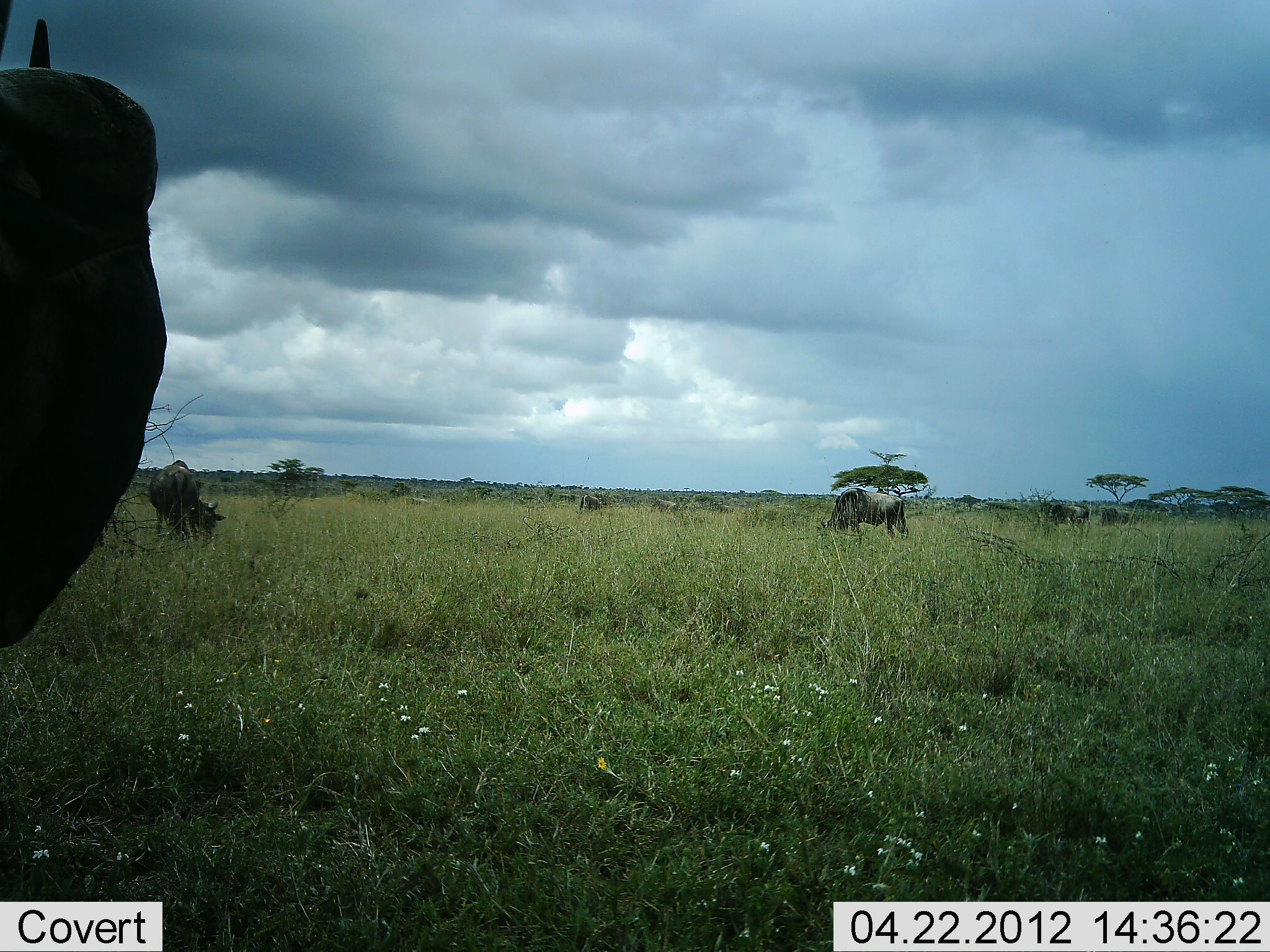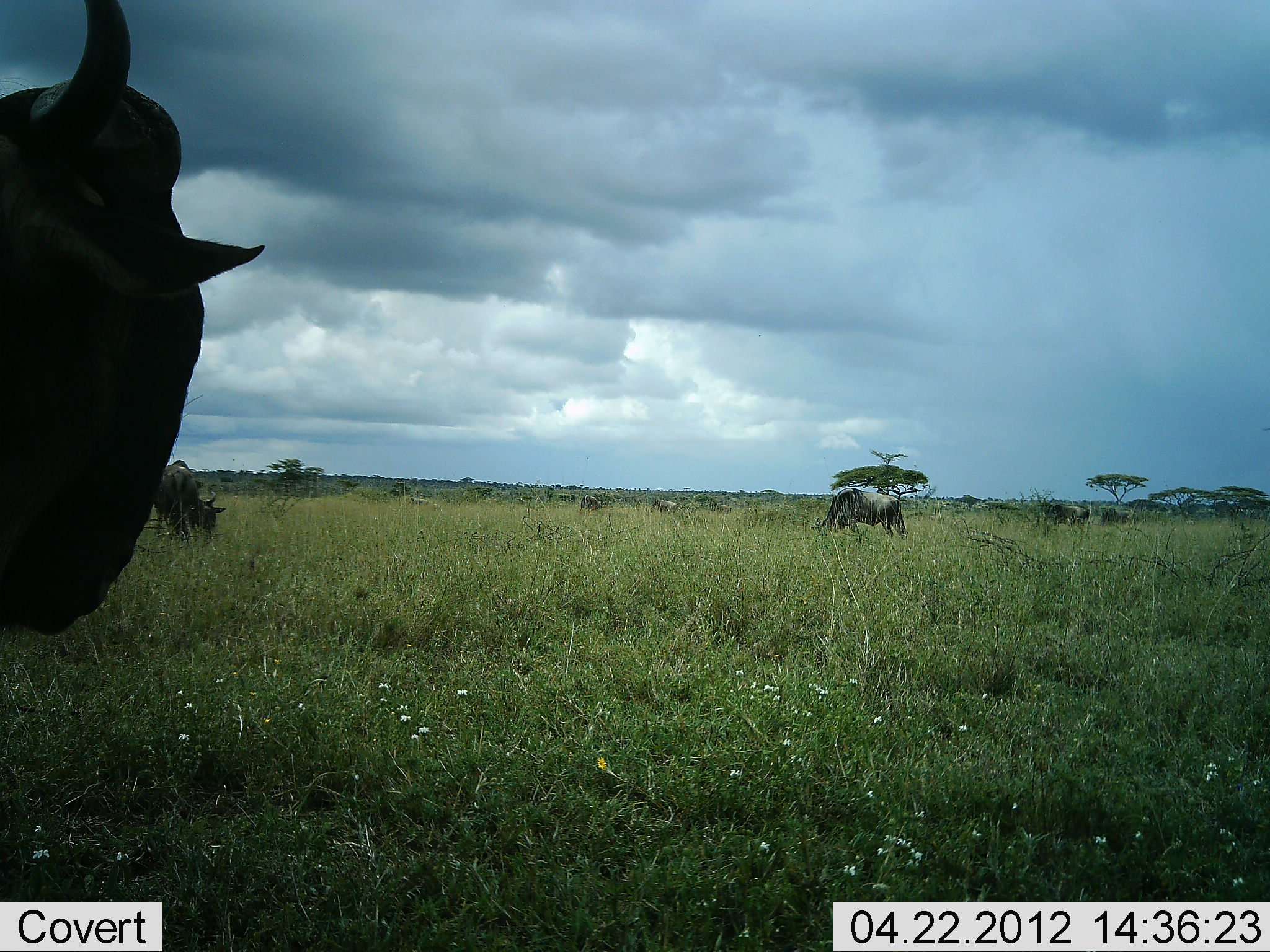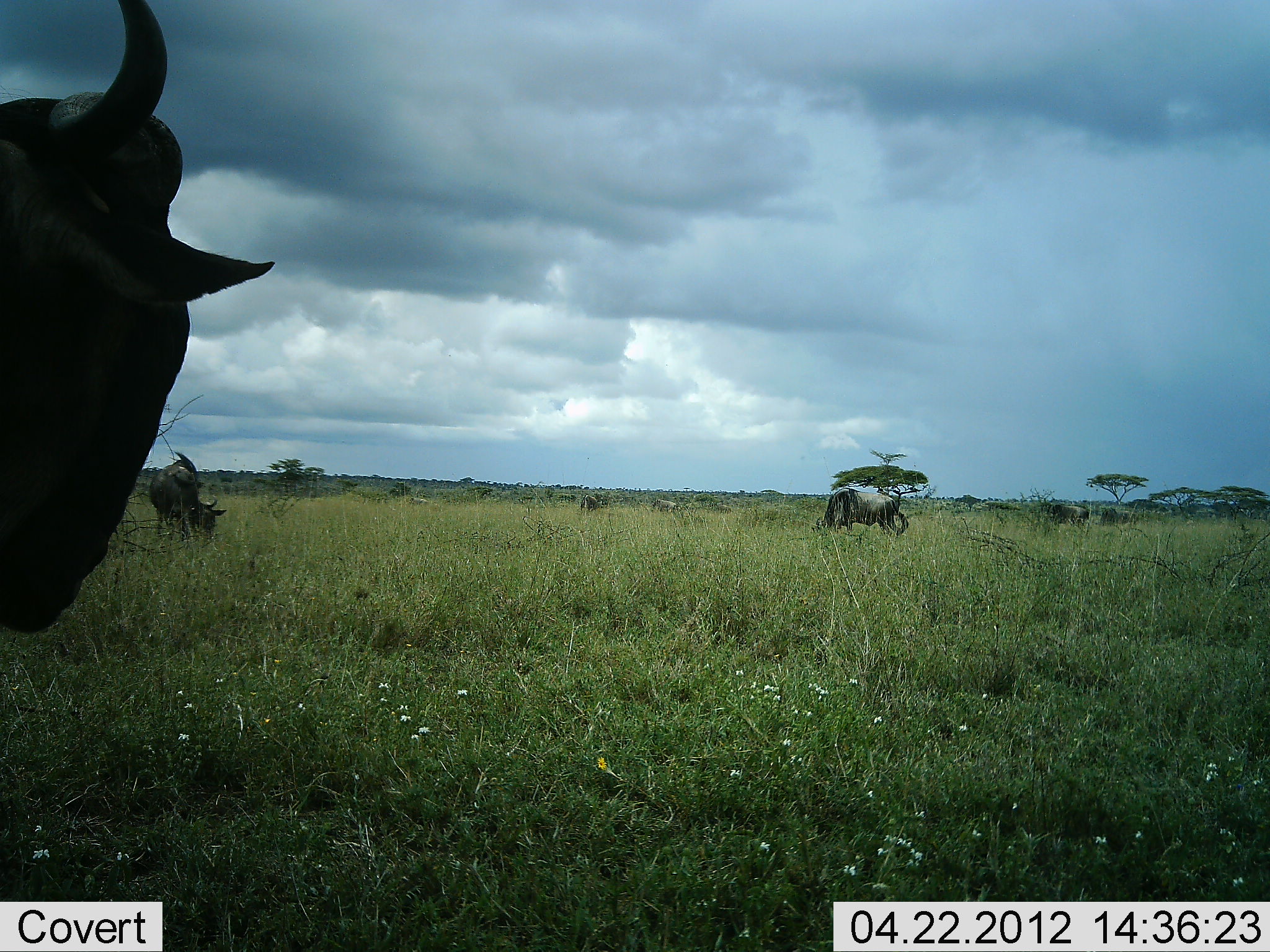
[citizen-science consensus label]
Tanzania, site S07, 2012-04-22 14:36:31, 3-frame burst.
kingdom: Animalia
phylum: Chordata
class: Mammalia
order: Artiodactyla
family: Bovidae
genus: Connochaetes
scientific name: Connochaetes taurinus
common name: blue wildebeest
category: wildebeest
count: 5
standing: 75%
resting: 0%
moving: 10%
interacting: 0%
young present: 0%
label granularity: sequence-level